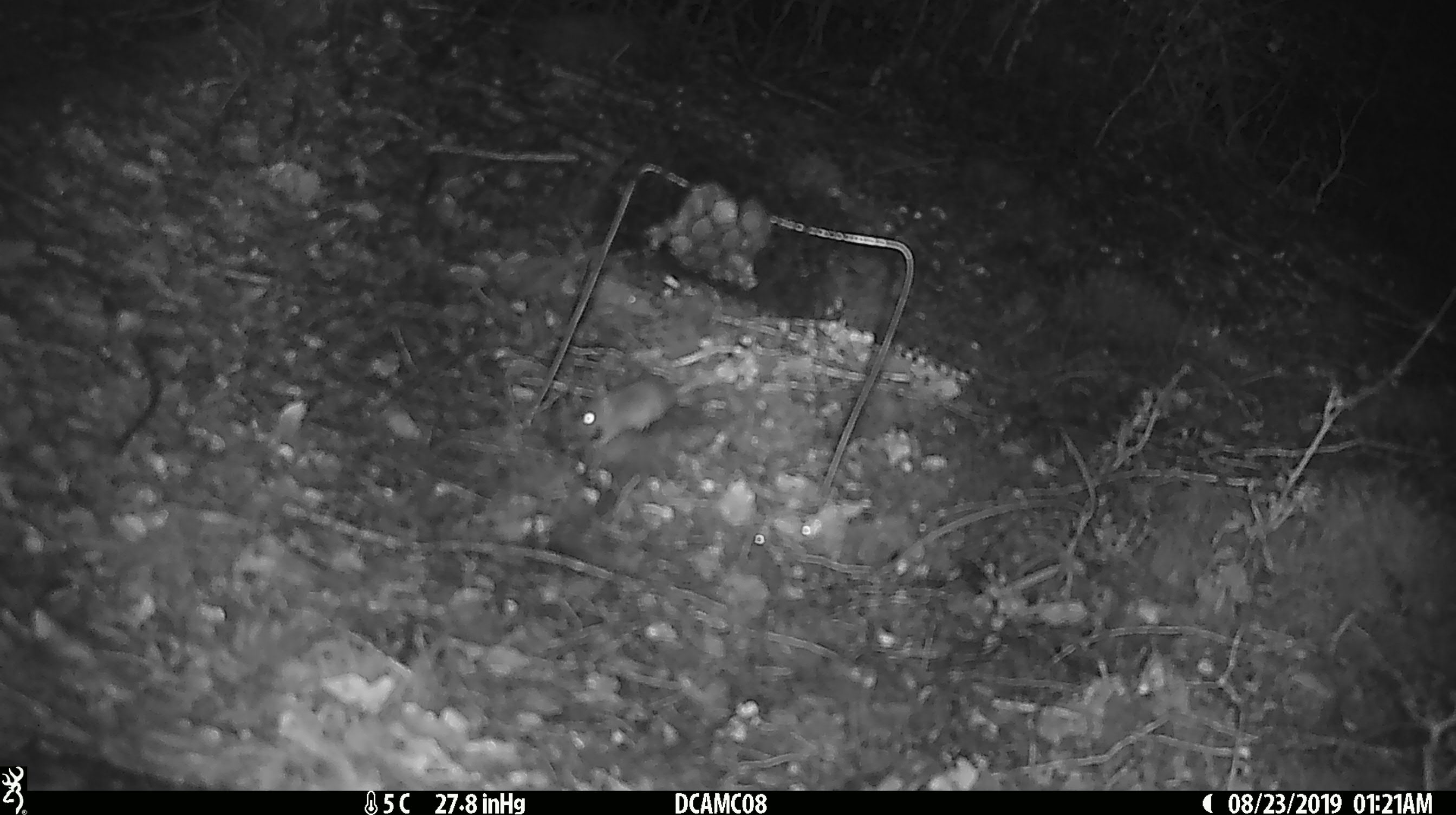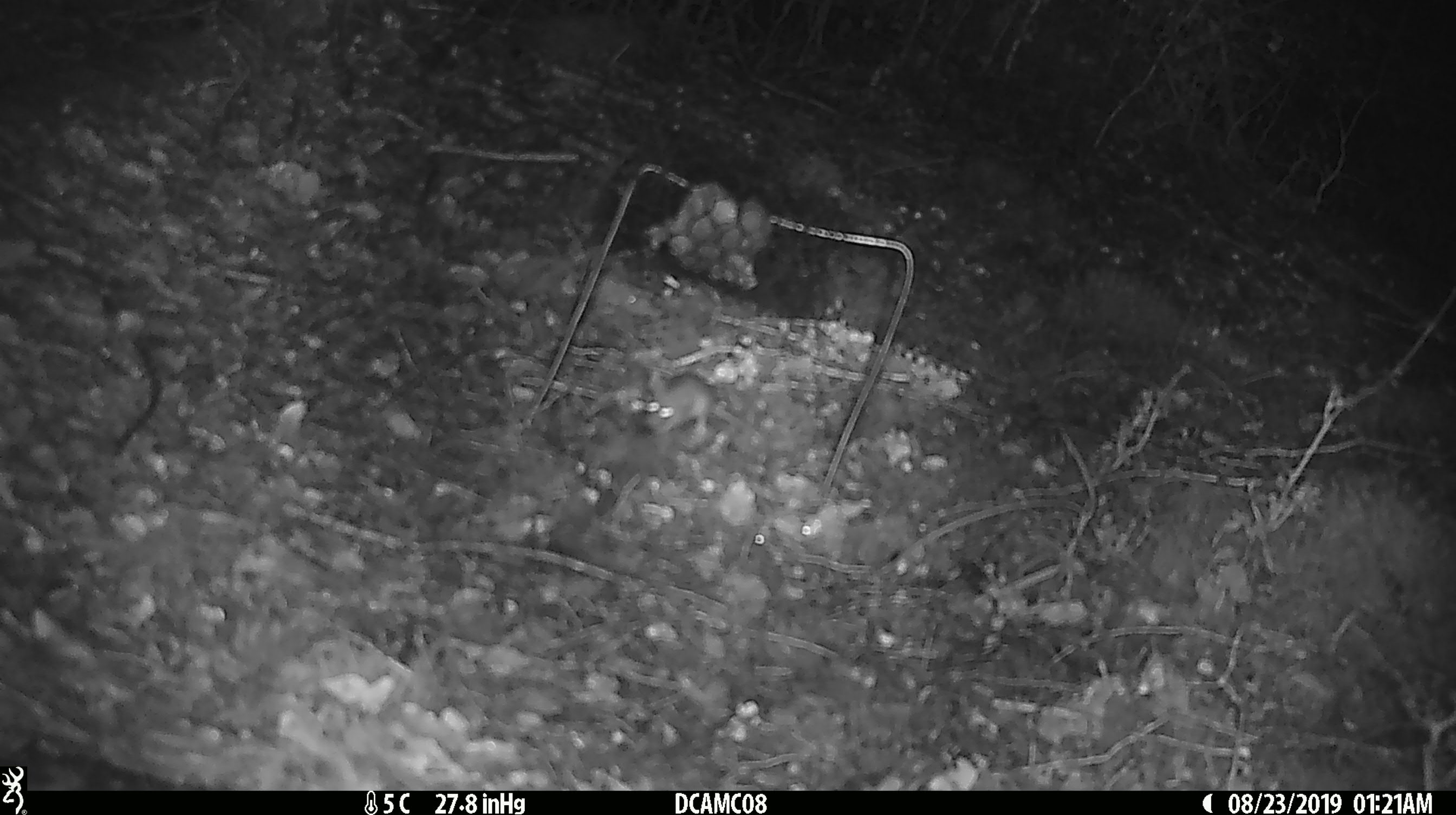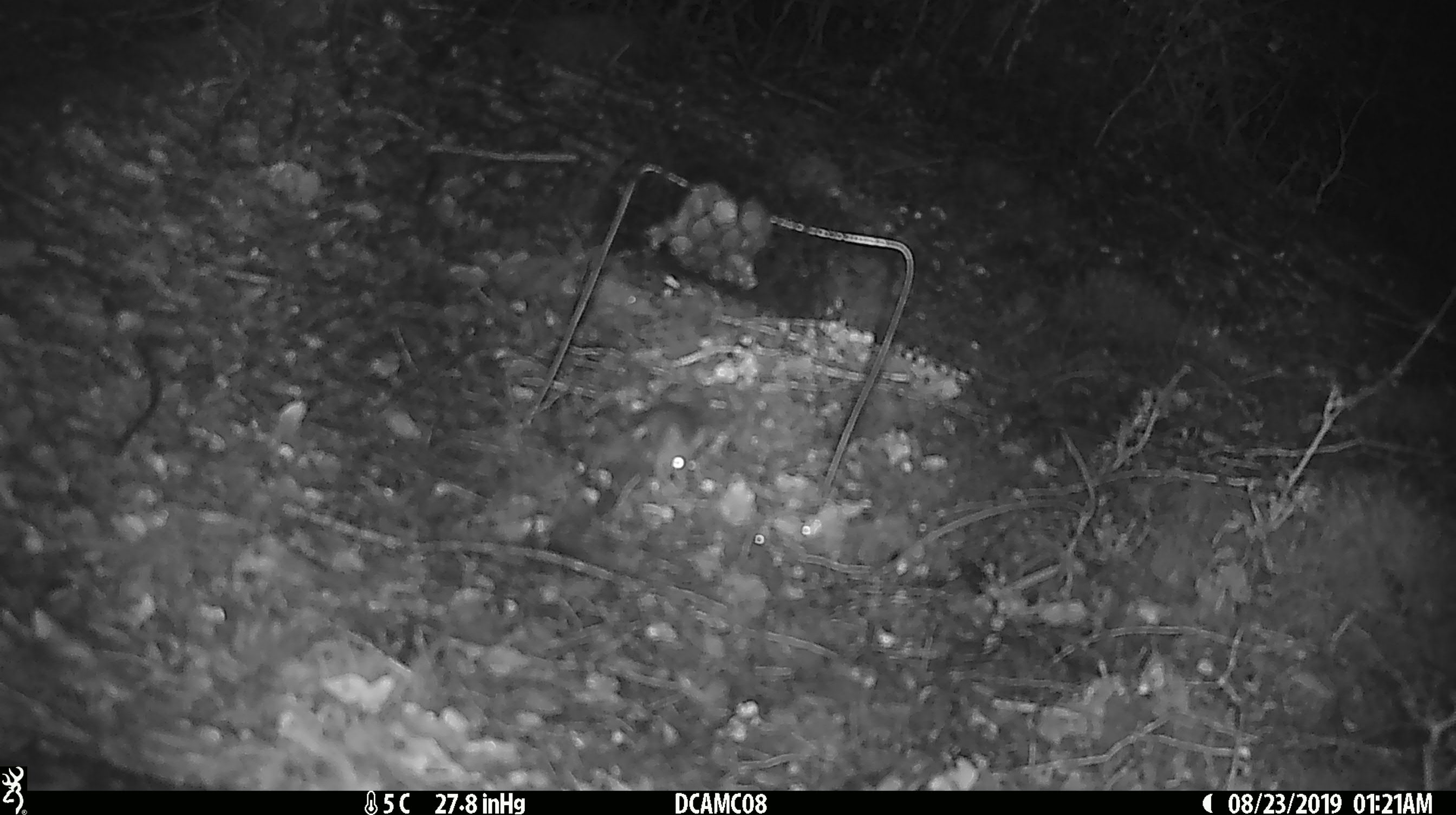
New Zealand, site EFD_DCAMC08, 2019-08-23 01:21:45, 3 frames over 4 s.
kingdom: Animalia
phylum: Chordata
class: Mammalia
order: Rodentia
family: Muridae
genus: Mus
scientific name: Mus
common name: mouse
Mouse (Mus).